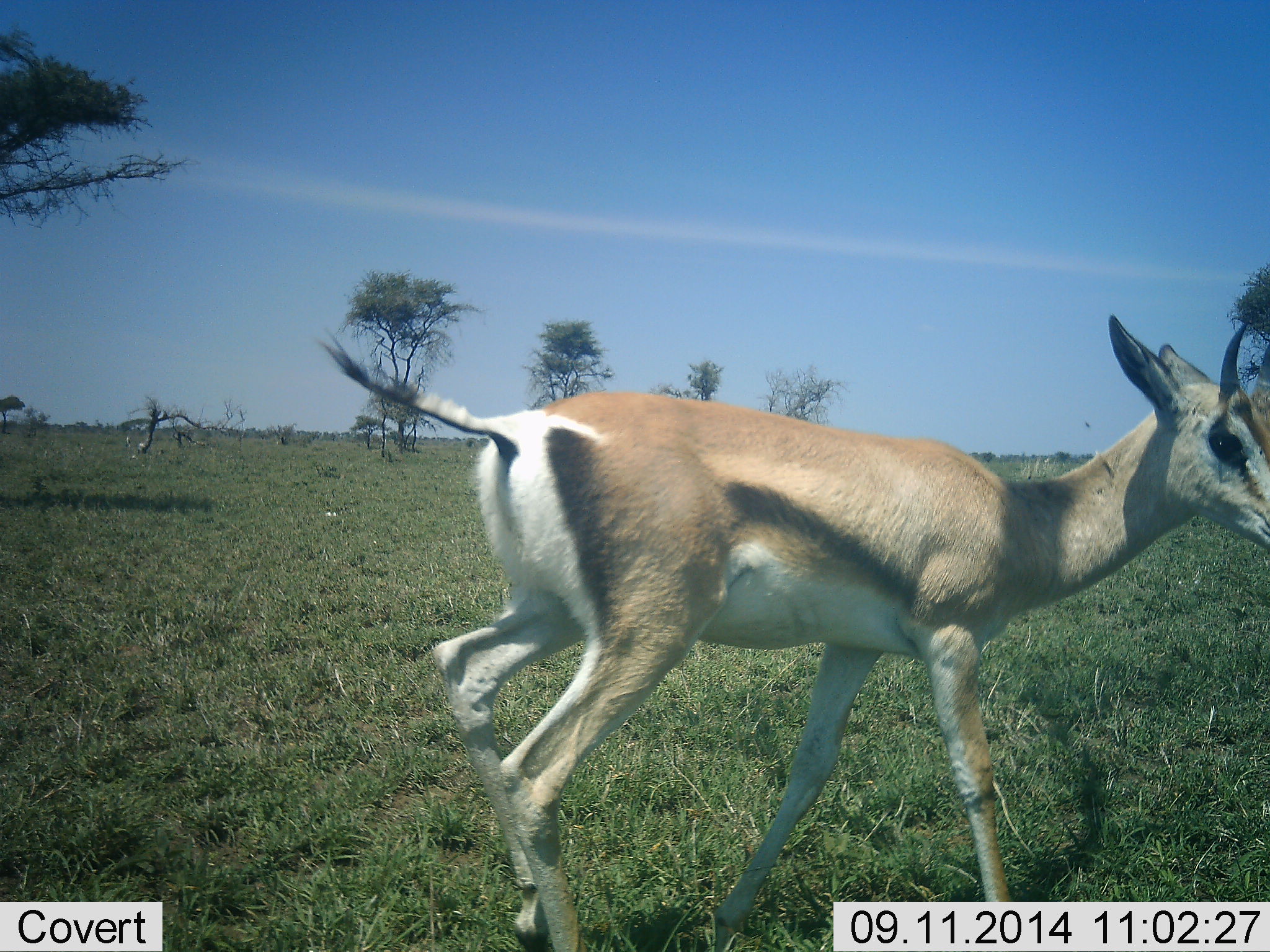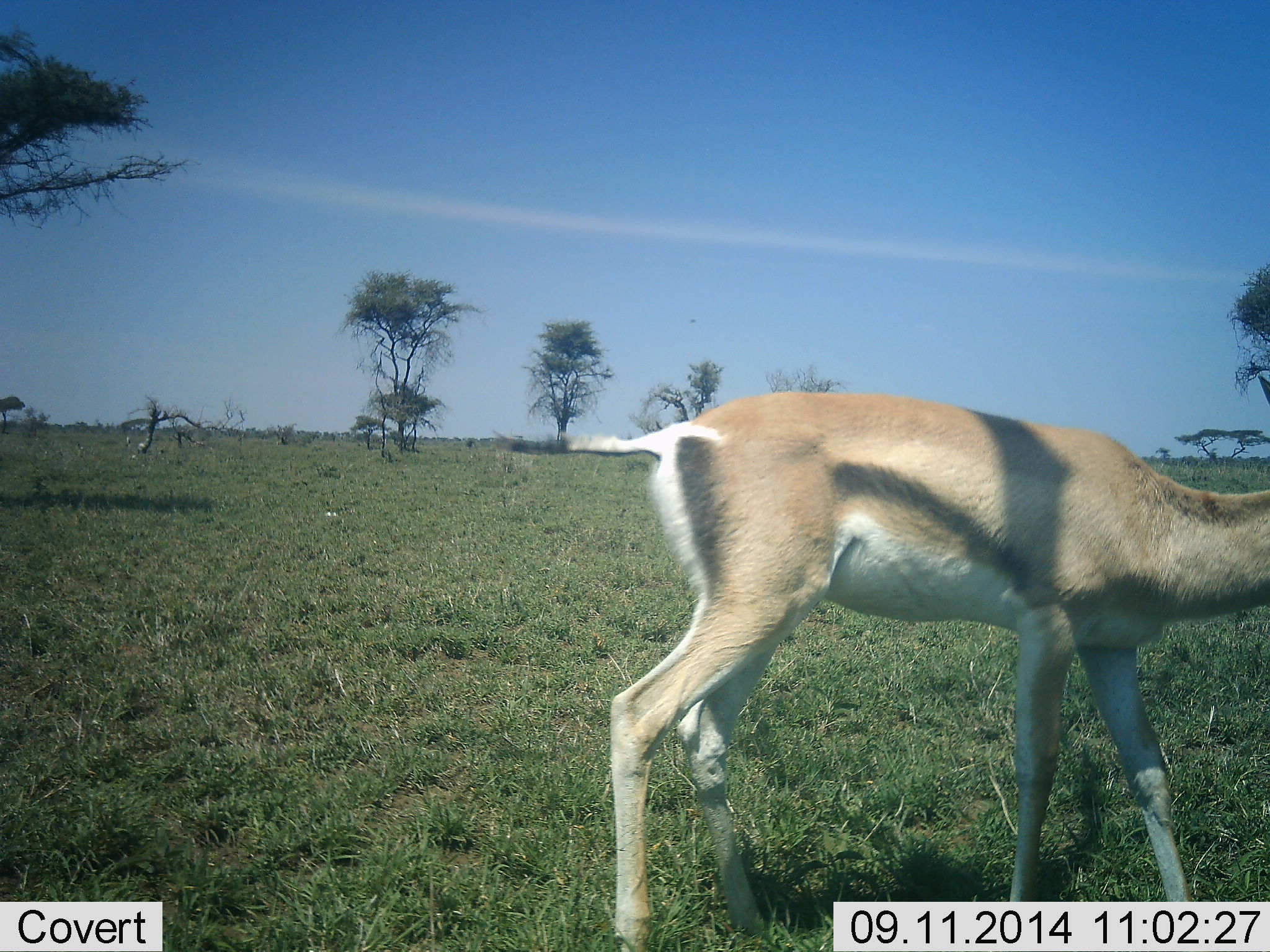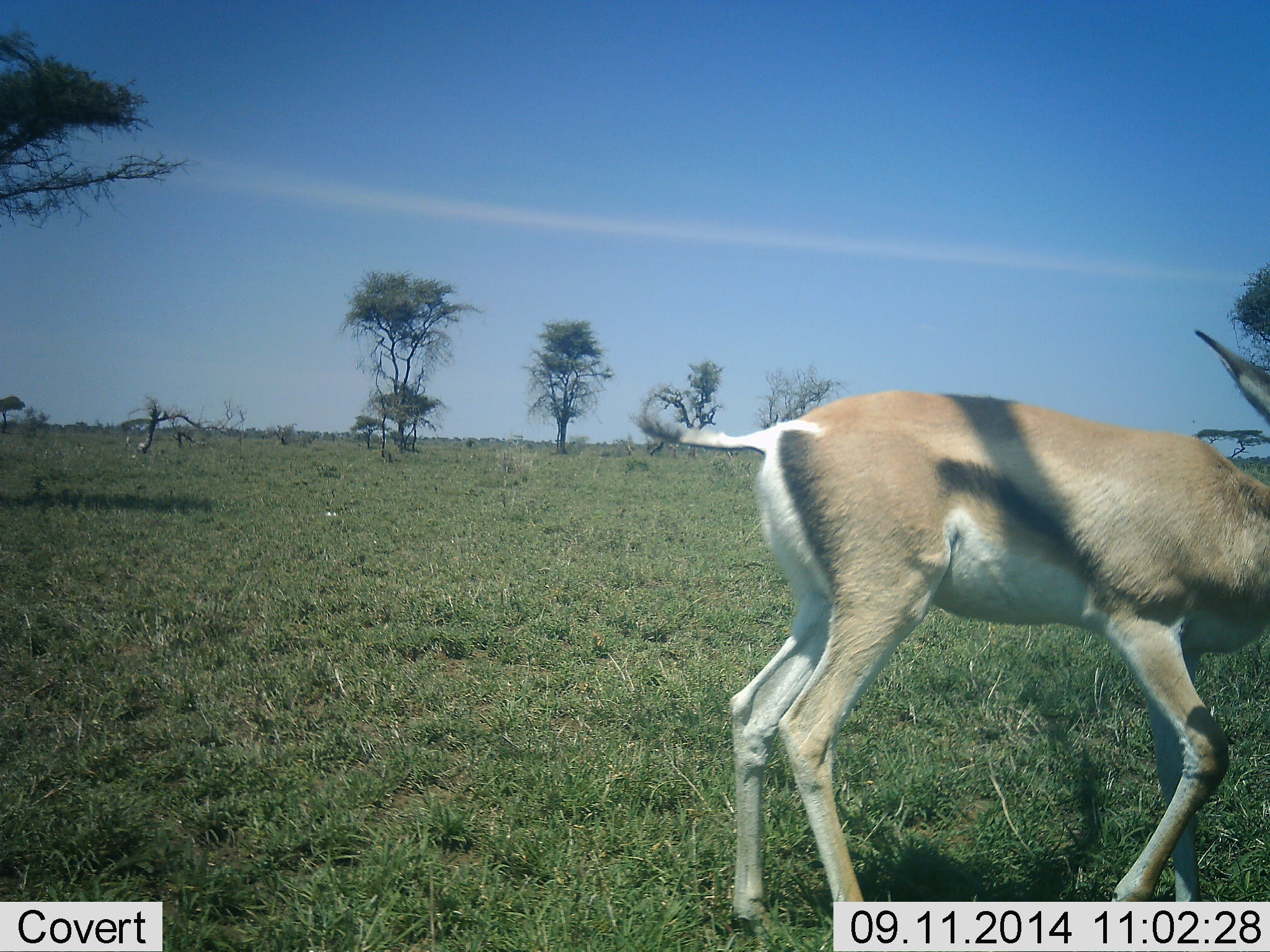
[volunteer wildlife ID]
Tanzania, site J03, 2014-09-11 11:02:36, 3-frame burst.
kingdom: Animalia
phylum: Chordata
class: Mammalia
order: Artiodactyla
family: Bovidae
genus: Eudorcas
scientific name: Eudorcas thomsonii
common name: thomson's gazelle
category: gazellethomsons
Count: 1.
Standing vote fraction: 0%.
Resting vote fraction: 0%.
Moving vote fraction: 100%.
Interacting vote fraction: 0%.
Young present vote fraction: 0%.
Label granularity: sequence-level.